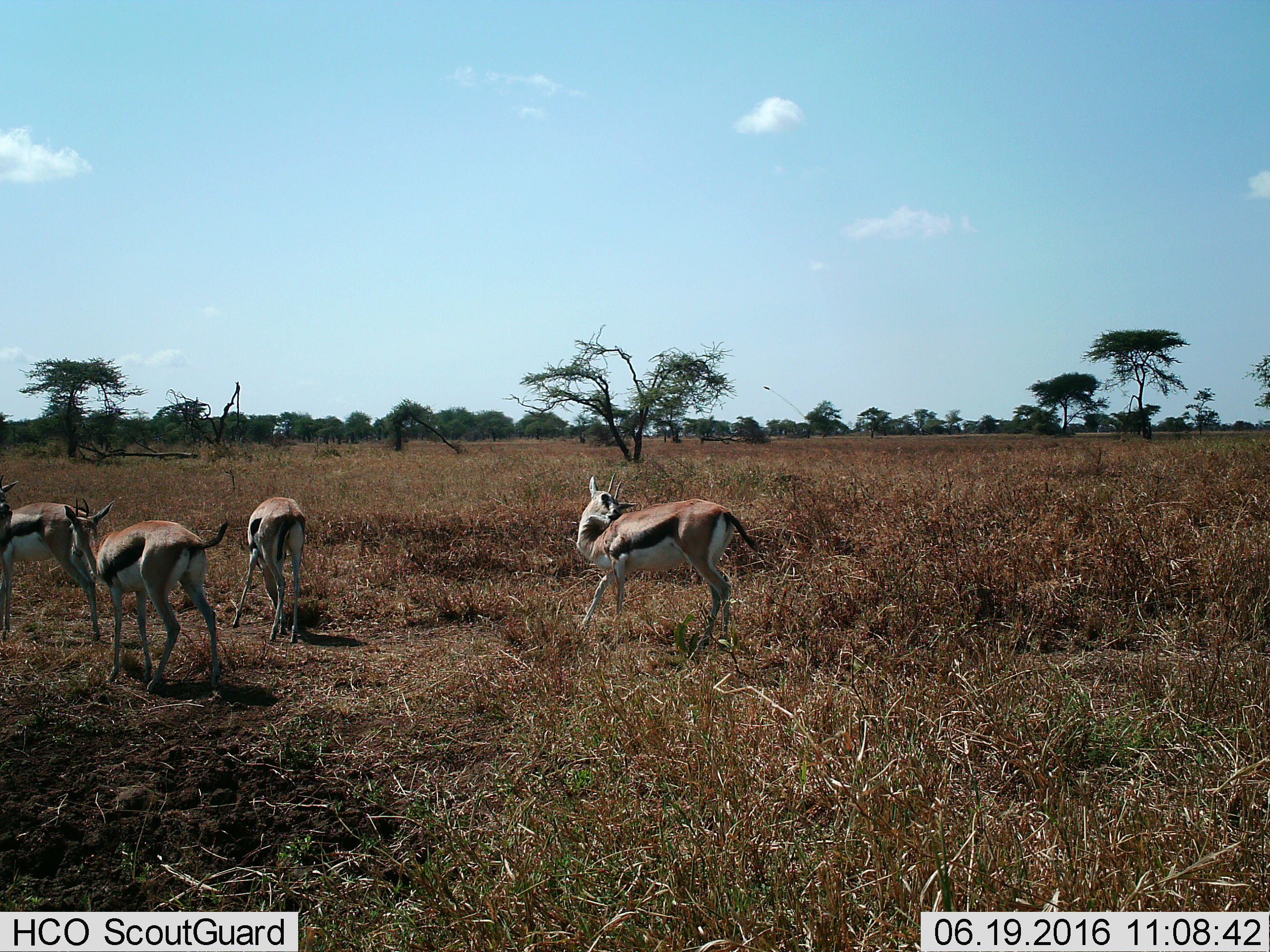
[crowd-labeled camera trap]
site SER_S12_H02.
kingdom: Animalia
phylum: Chordata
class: Mammalia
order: Artiodactyla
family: Bovidae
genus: Eudorcas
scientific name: Eudorcas thomsonii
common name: thomson's gazelle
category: gazellethomsons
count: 4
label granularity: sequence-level